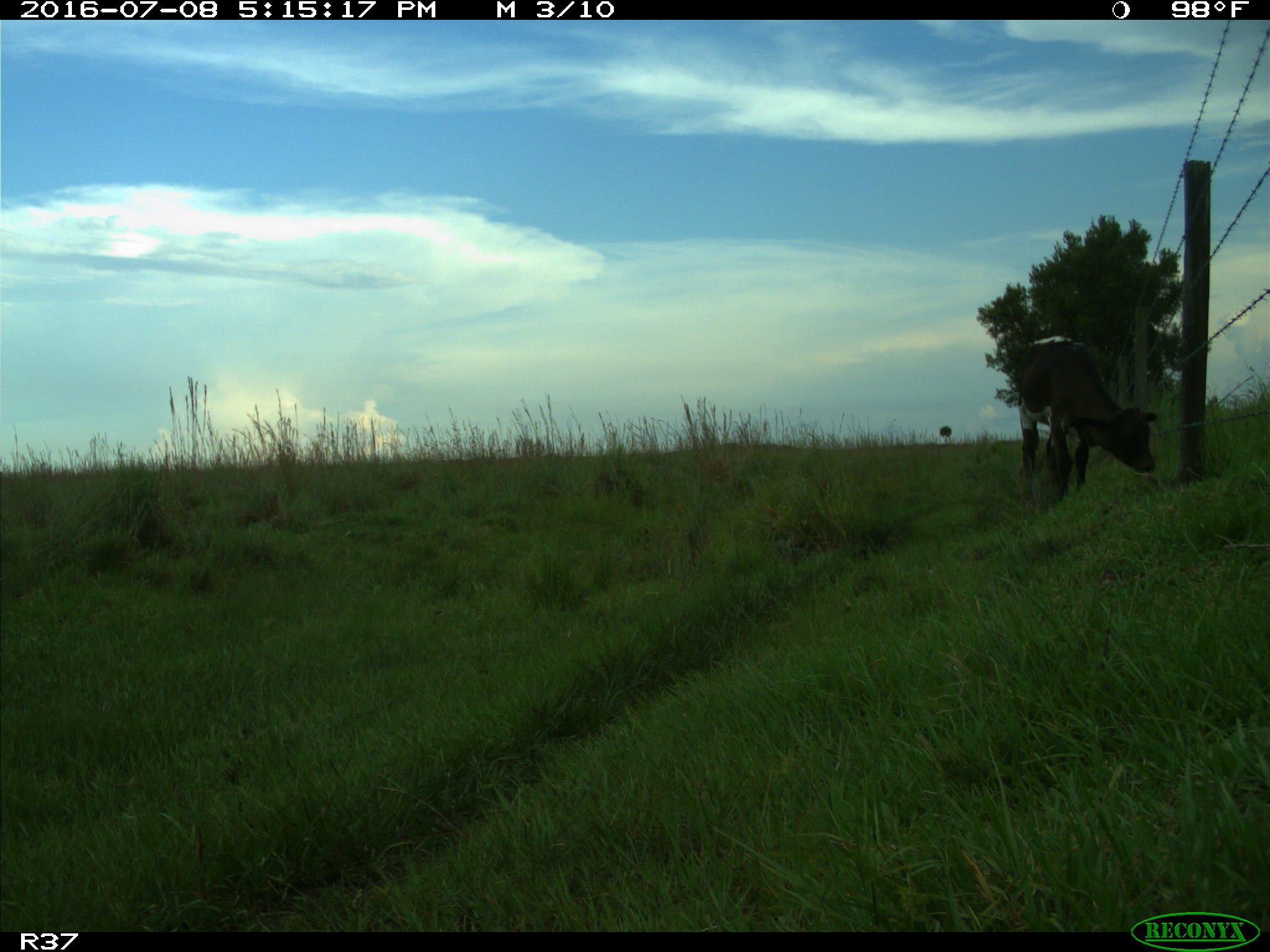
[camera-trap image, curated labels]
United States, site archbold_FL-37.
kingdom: Animalia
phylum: Chordata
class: Mammalia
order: Artiodactyla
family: Bovidae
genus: Bos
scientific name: Bos taurus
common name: domestic cow